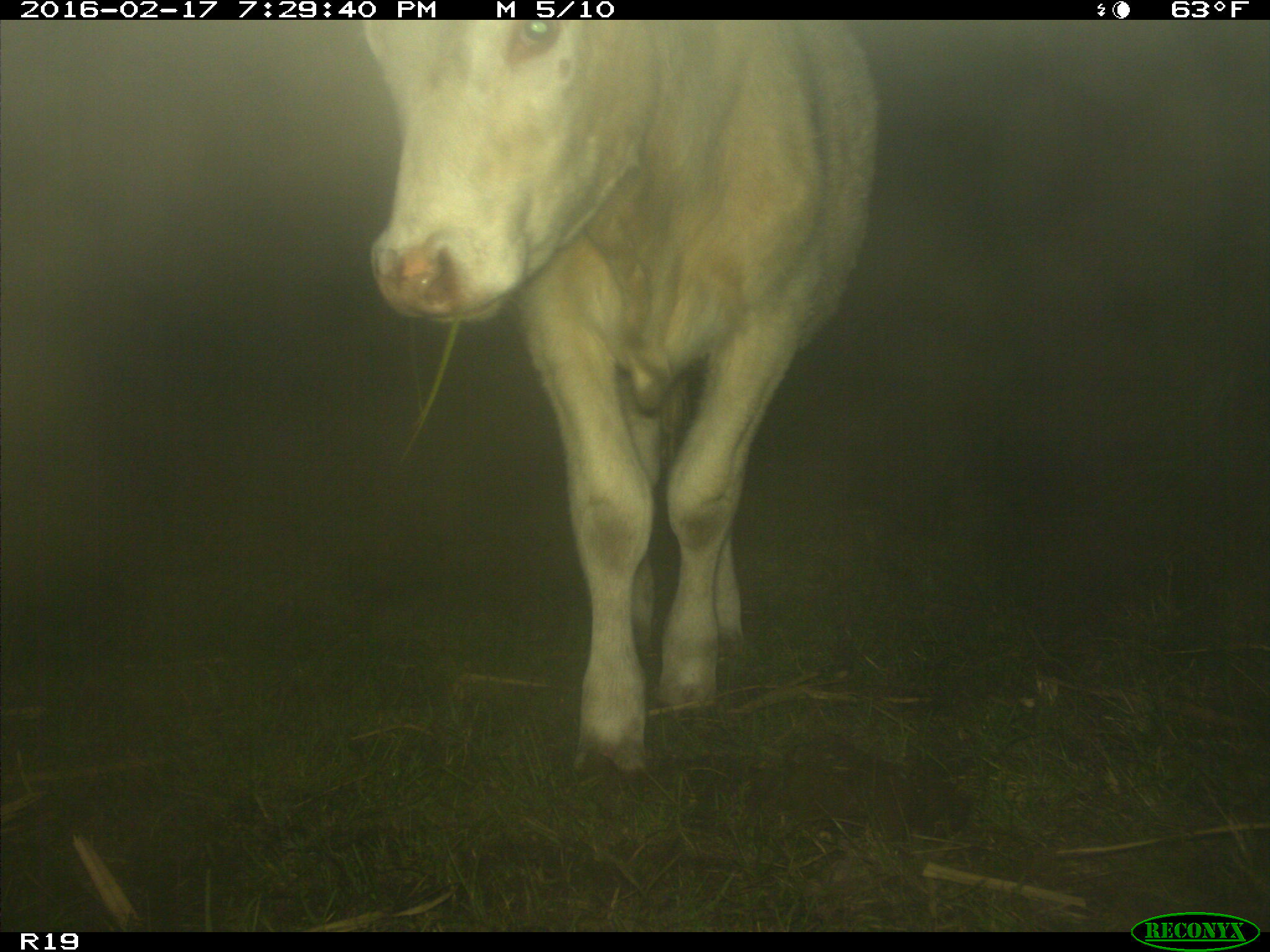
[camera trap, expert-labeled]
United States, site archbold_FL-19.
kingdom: Animalia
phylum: Chordata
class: Mammalia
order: Artiodactyla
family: Bovidae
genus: Bos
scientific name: Bos taurus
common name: domestic cow